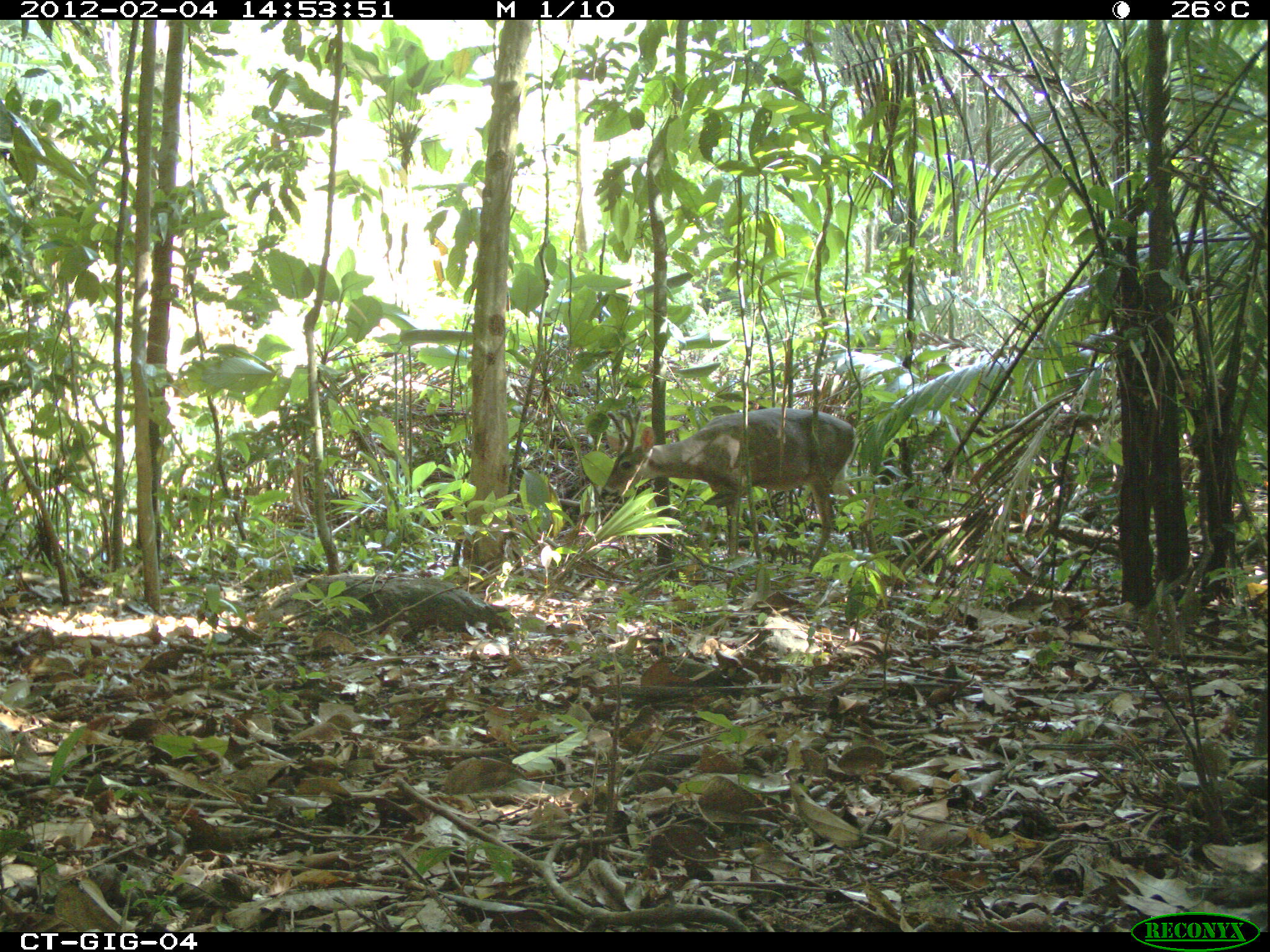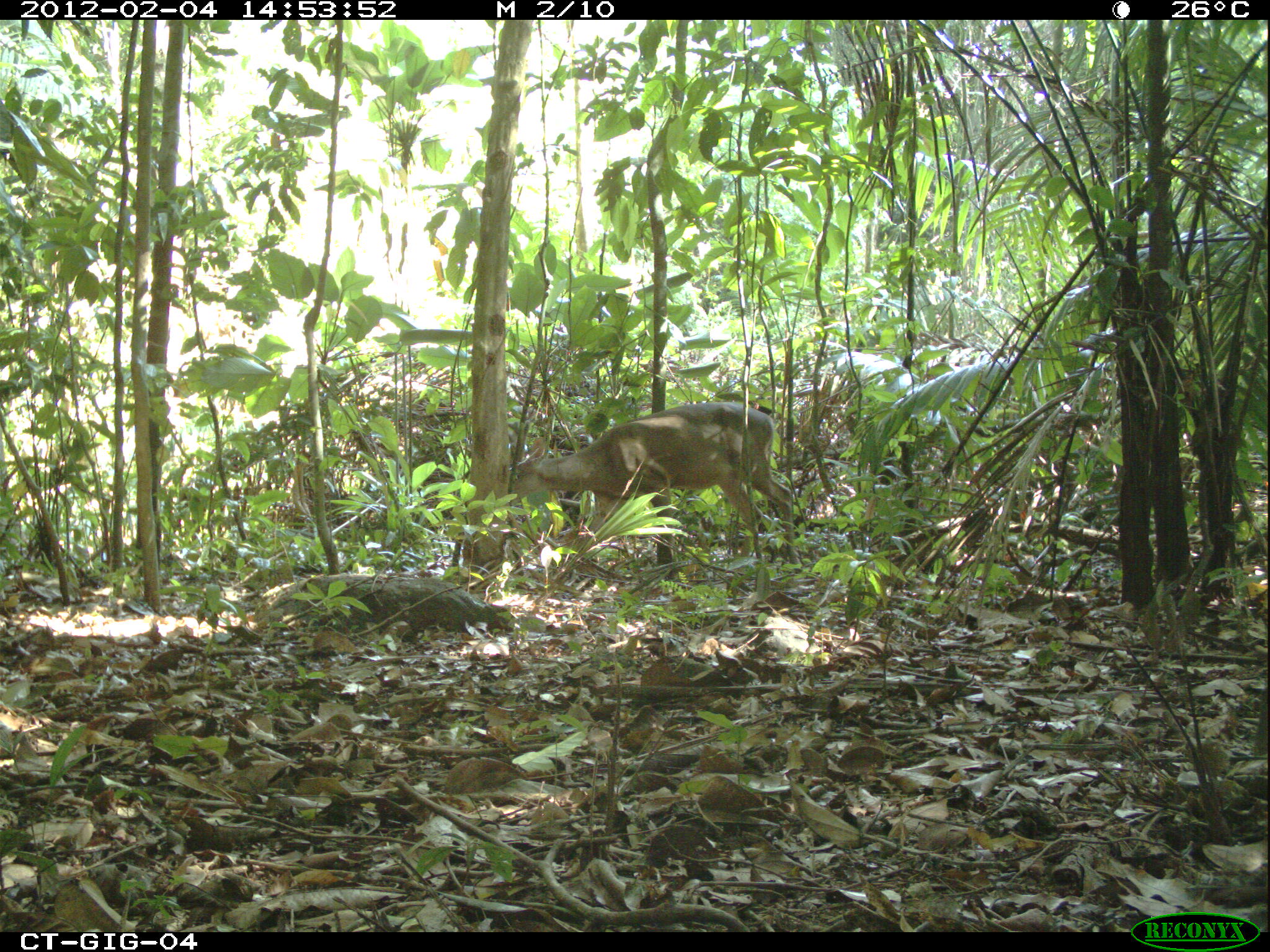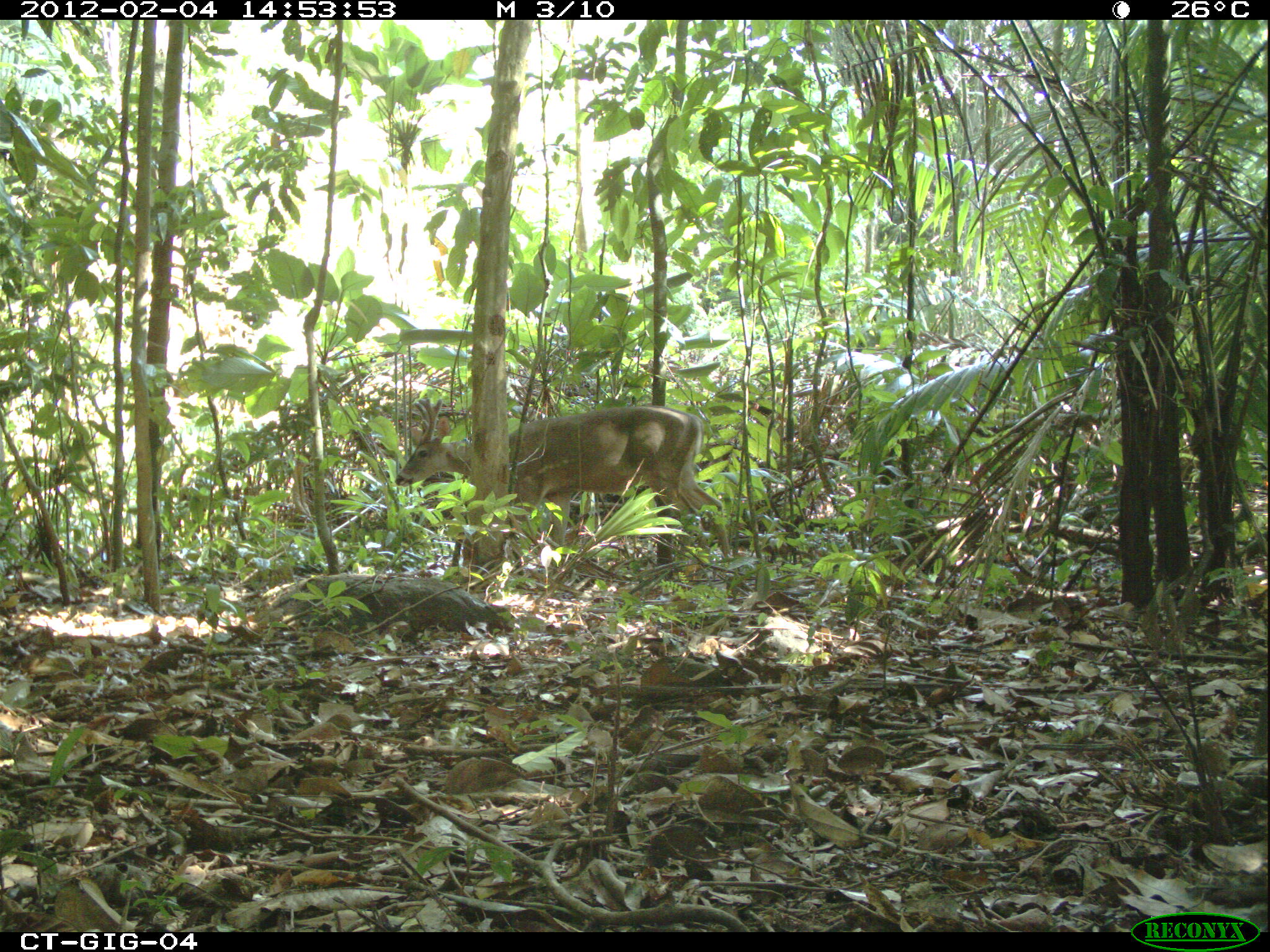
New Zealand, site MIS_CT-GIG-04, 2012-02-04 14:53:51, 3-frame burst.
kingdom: Animalia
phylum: Chordata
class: Mammalia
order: Artiodactyla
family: Cervidae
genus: Odocoileus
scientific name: Odocoileus virginianus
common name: white-tailed deer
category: white tailed deer